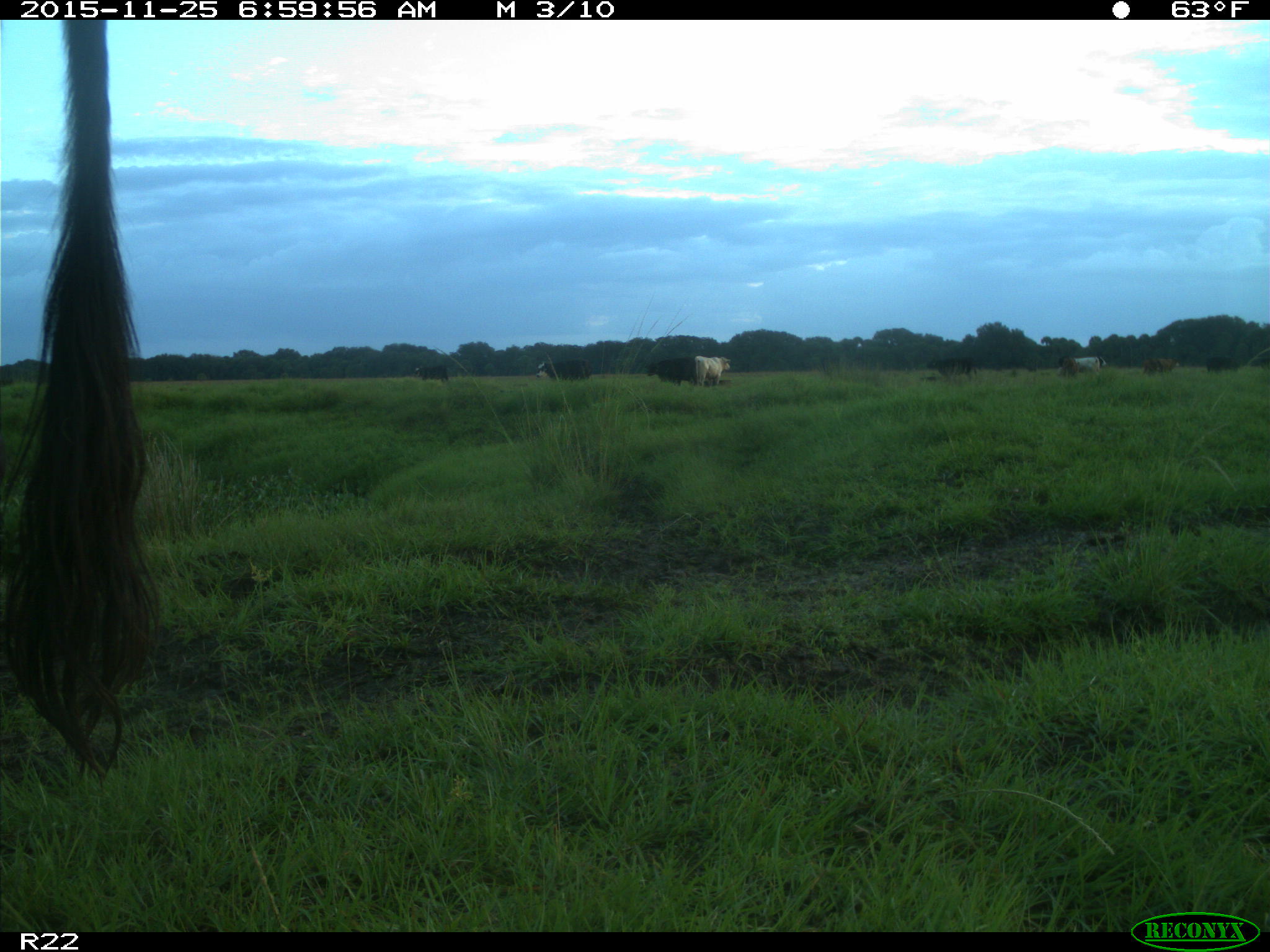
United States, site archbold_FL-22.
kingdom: Animalia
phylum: Chordata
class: Mammalia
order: Artiodactyla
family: Bovidae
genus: Bos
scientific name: Bos taurus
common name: domestic cow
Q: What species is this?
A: Bos taurus (domestic cow).